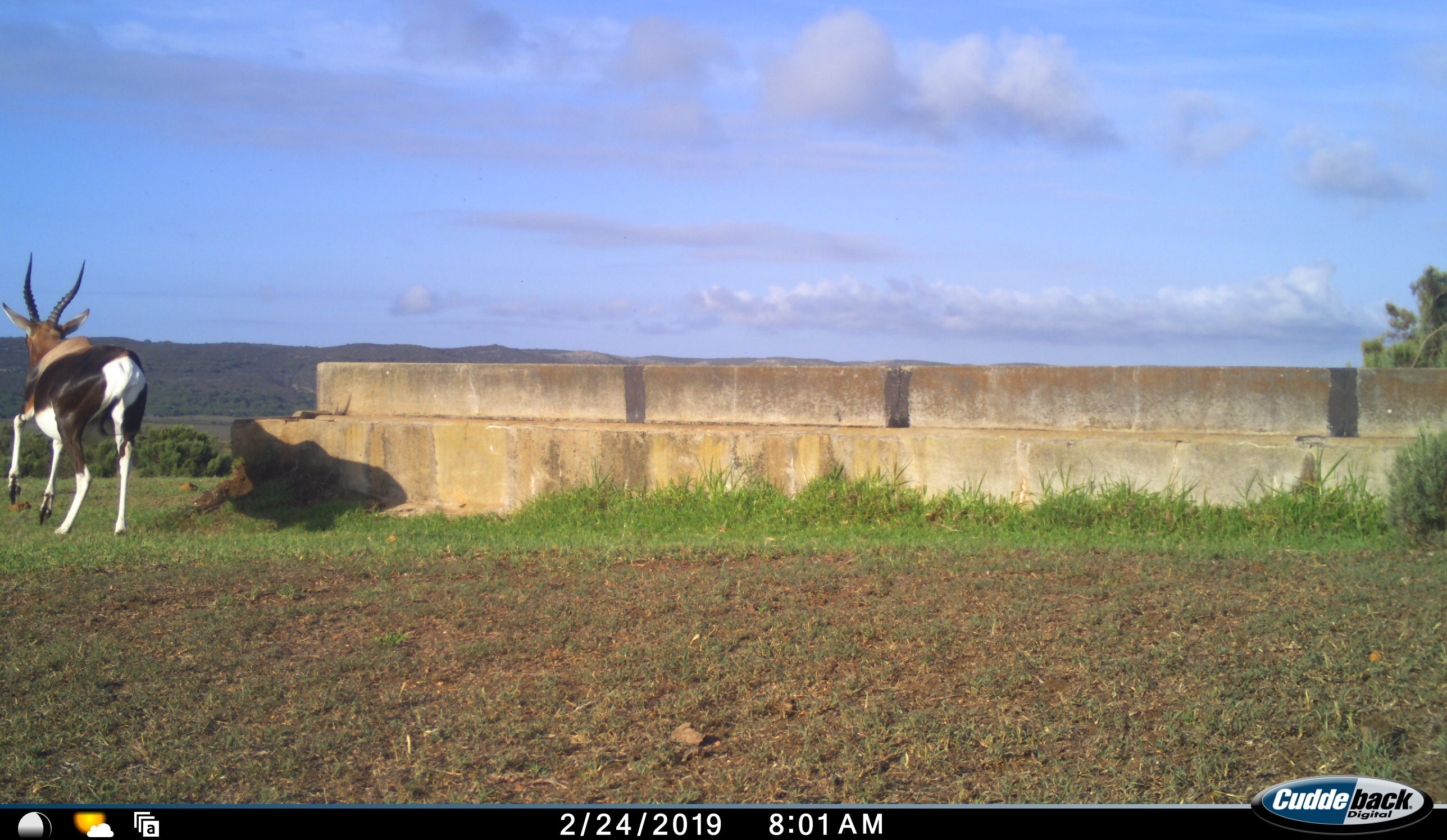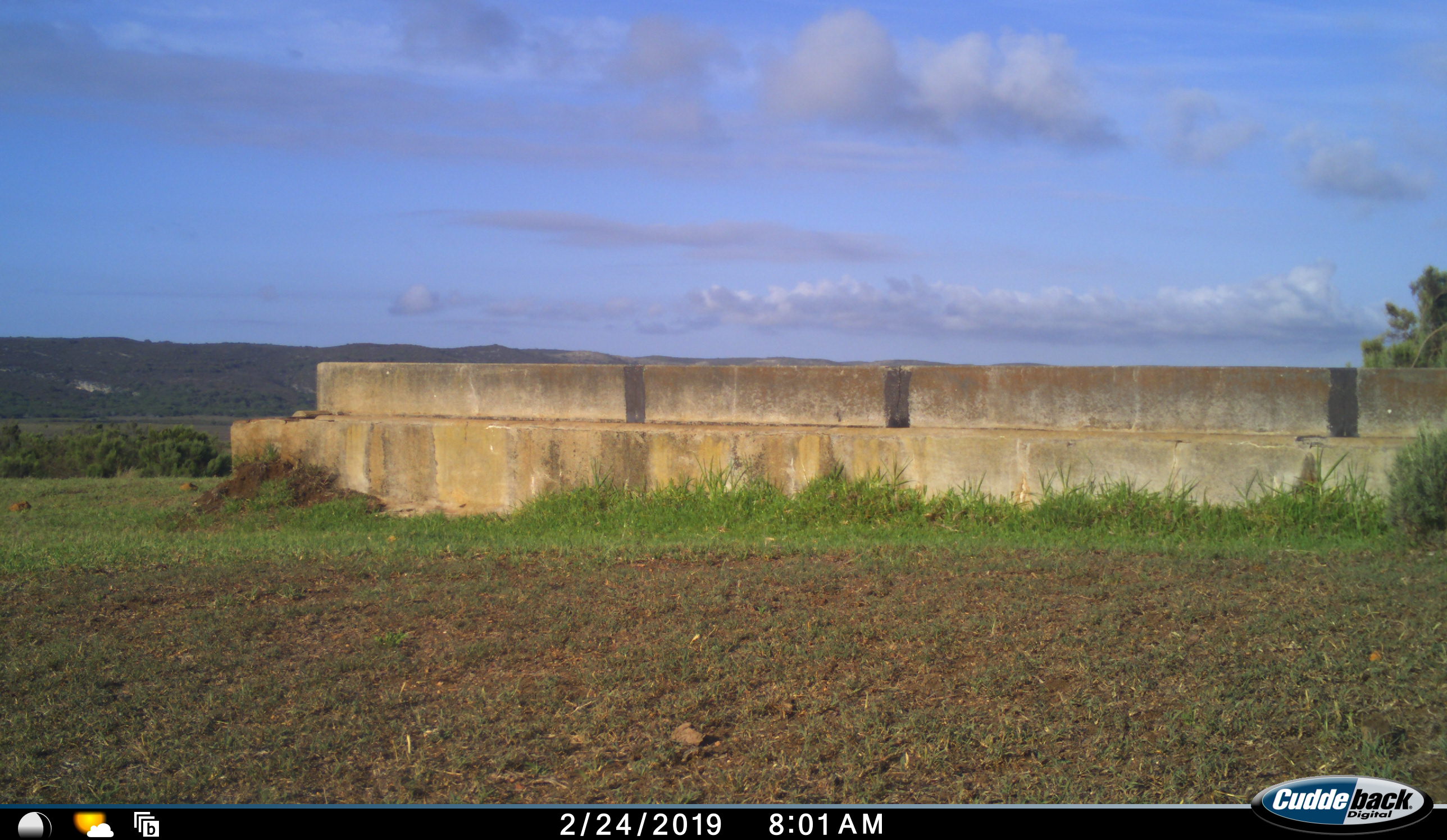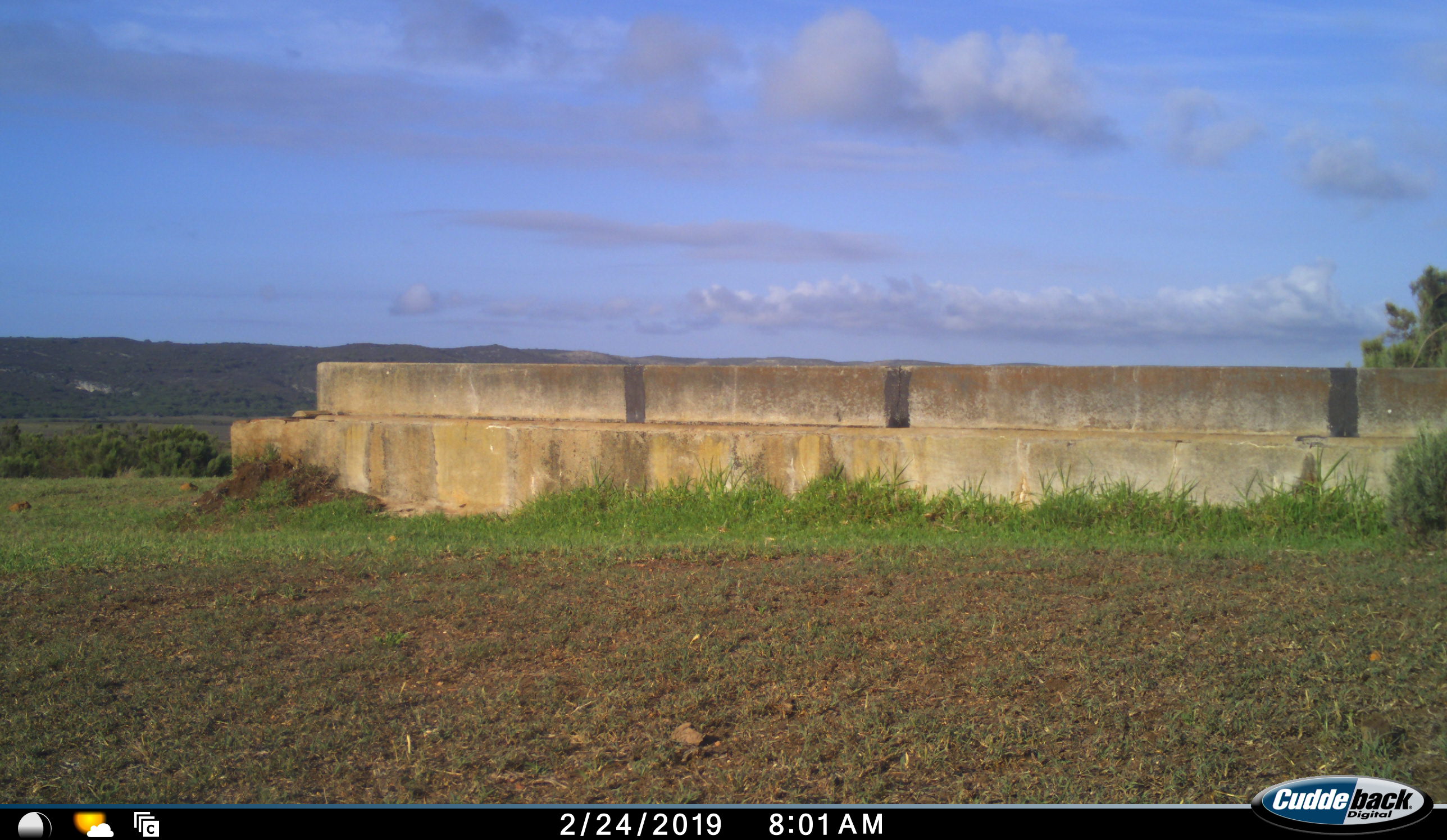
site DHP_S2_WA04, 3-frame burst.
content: unidentified animal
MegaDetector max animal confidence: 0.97